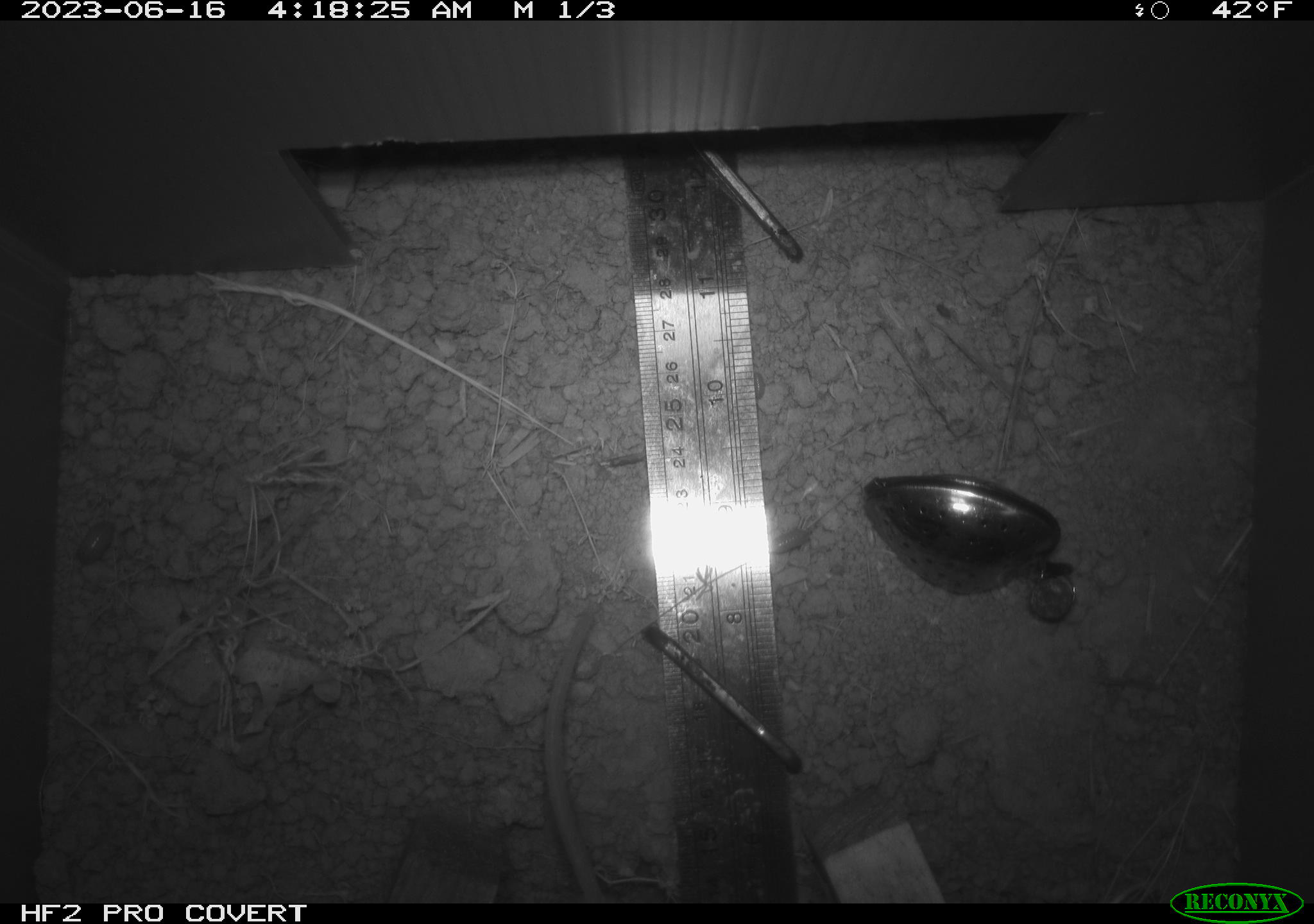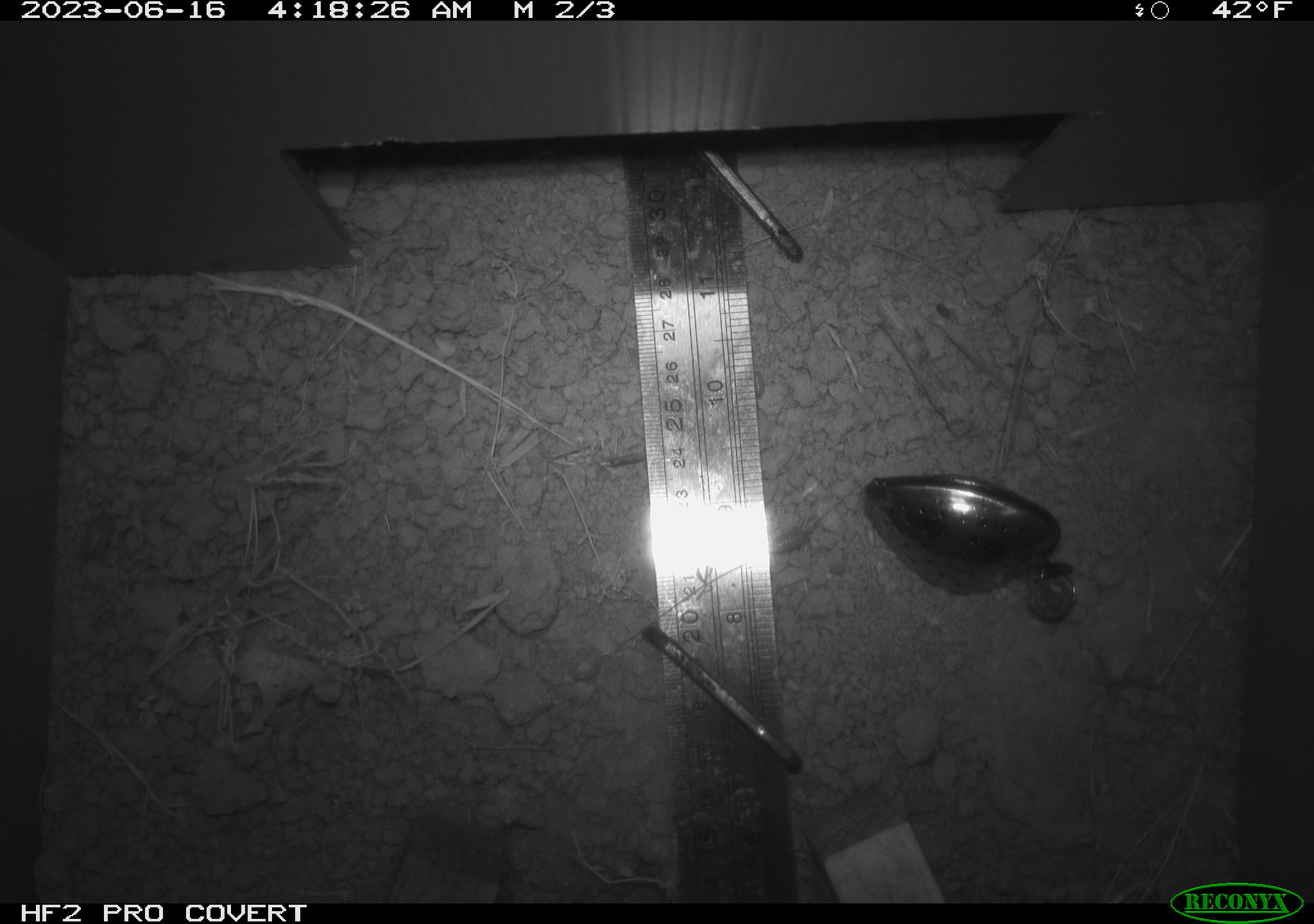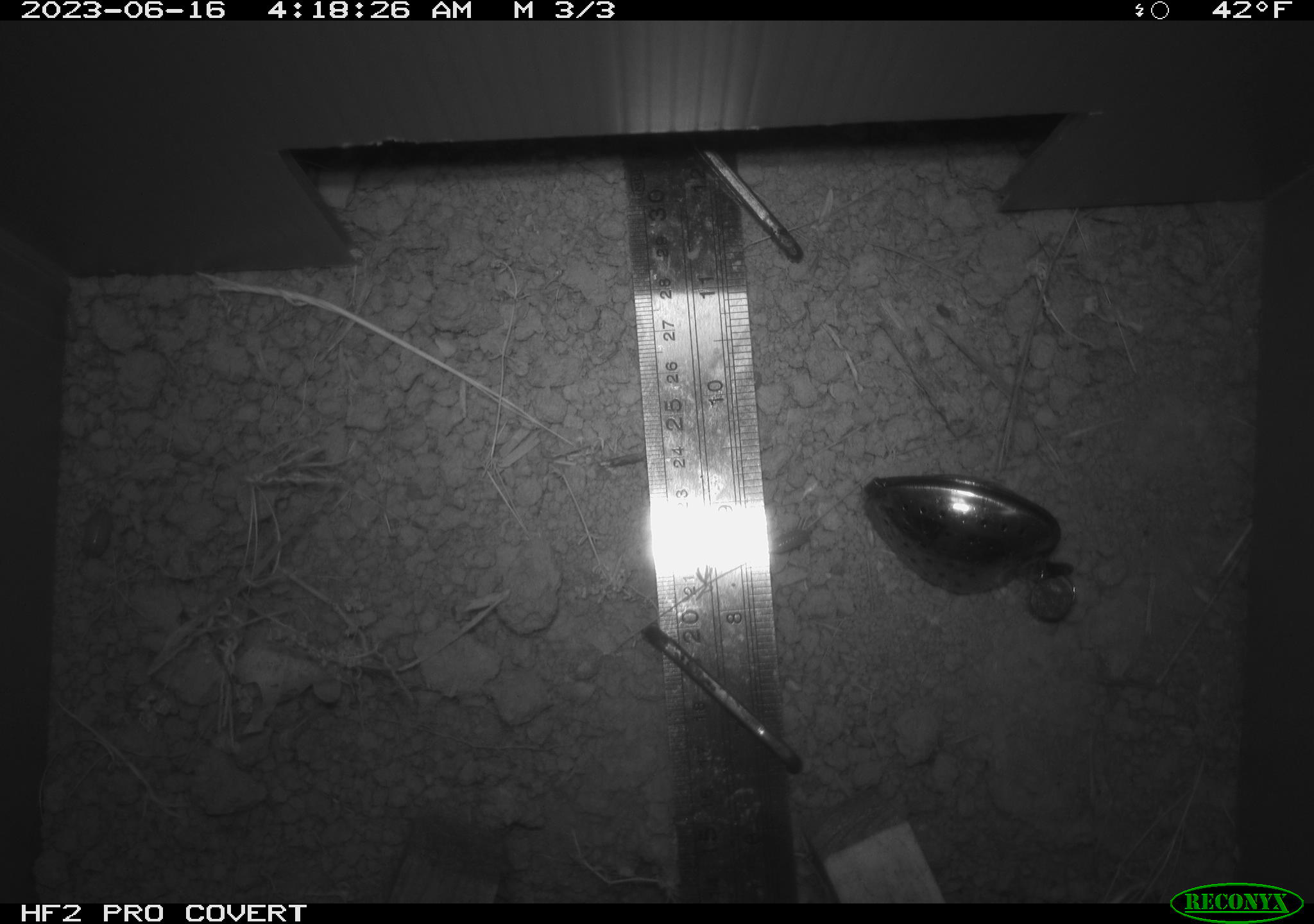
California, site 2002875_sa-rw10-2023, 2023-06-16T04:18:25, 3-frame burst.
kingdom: Animalia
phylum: Chordata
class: Mammalia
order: Rodentia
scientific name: Rodentia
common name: rodent